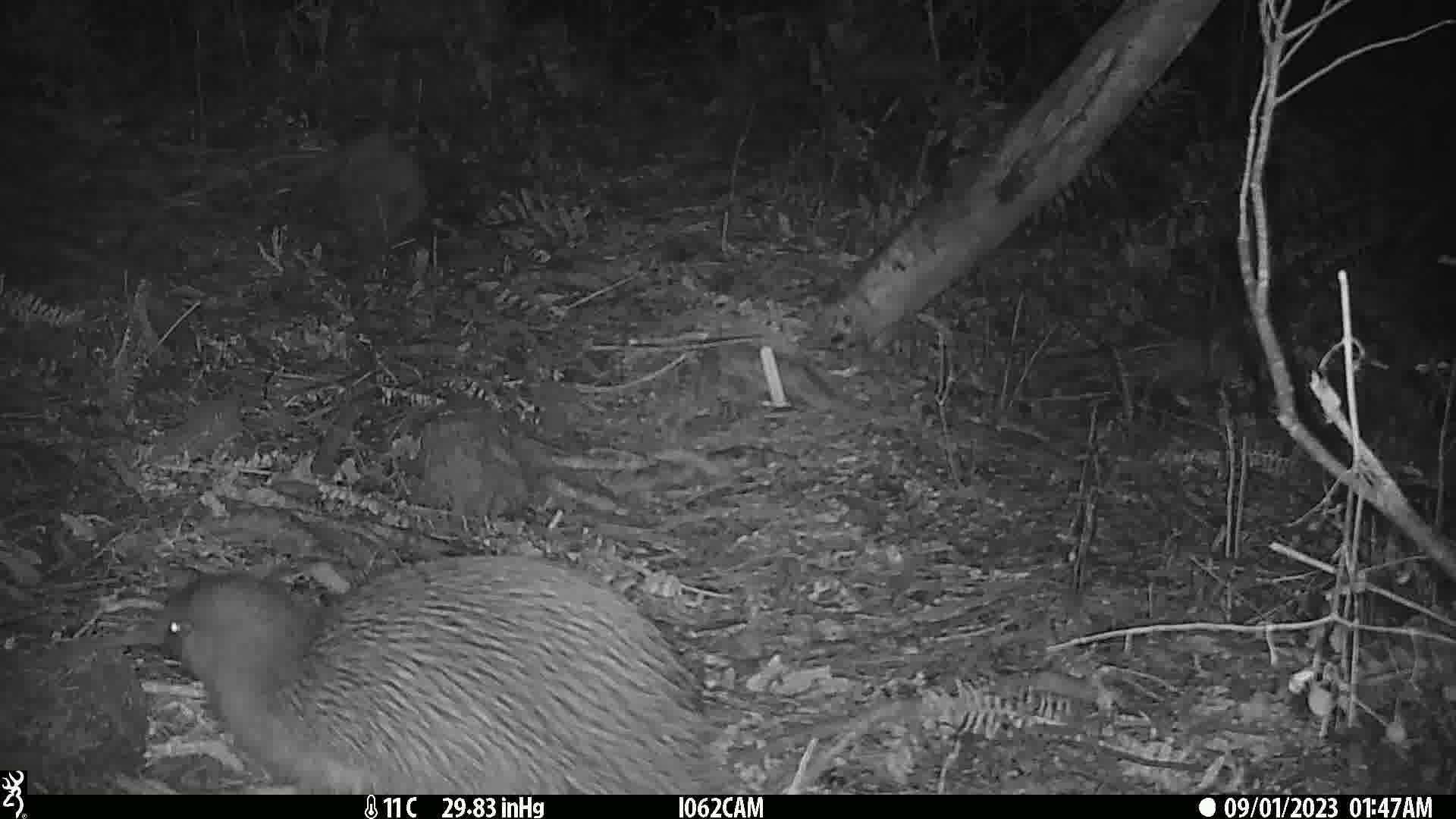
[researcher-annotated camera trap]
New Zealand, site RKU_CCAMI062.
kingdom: Animalia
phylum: Chordata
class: Aves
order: Apterygiformes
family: Apterygidae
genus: Apteryx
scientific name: Apteryx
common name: kiwi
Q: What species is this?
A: Kiwi (Apteryx).